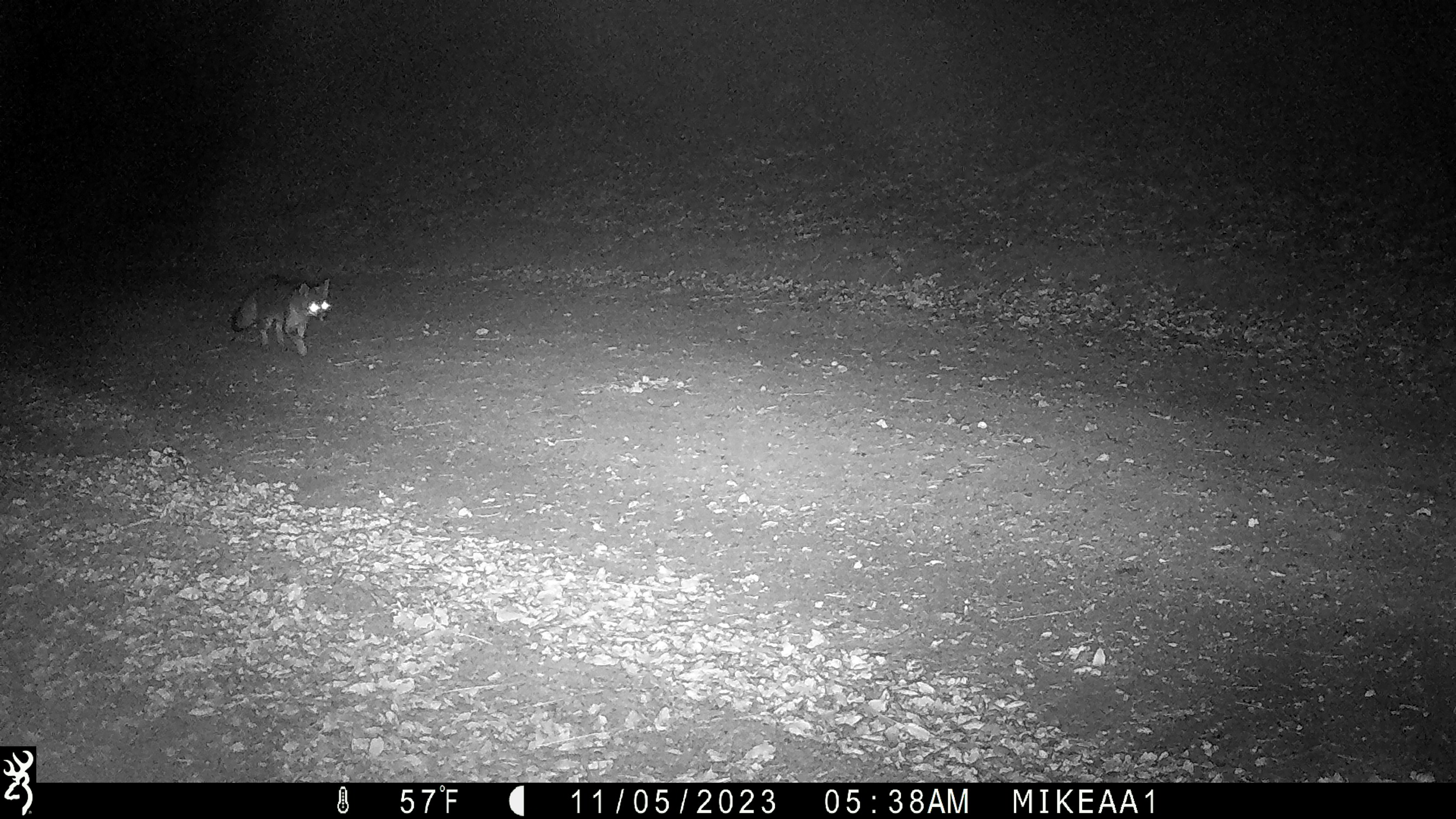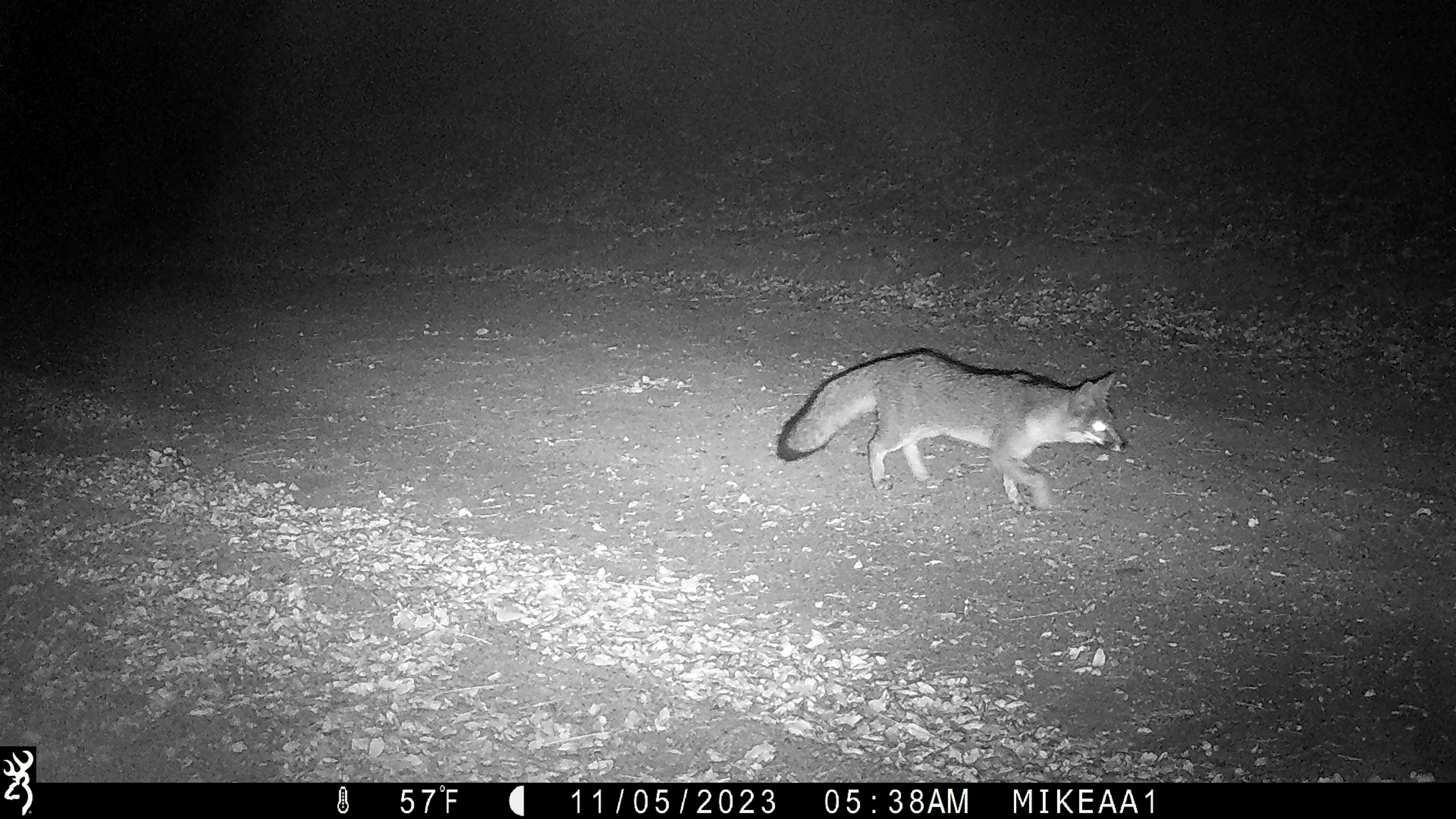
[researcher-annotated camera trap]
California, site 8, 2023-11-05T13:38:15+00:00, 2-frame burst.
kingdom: Animalia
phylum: Chordata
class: Mammalia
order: Carnivora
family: Canidae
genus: Urocyon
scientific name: Urocyon cinereoargenteus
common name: gray fox